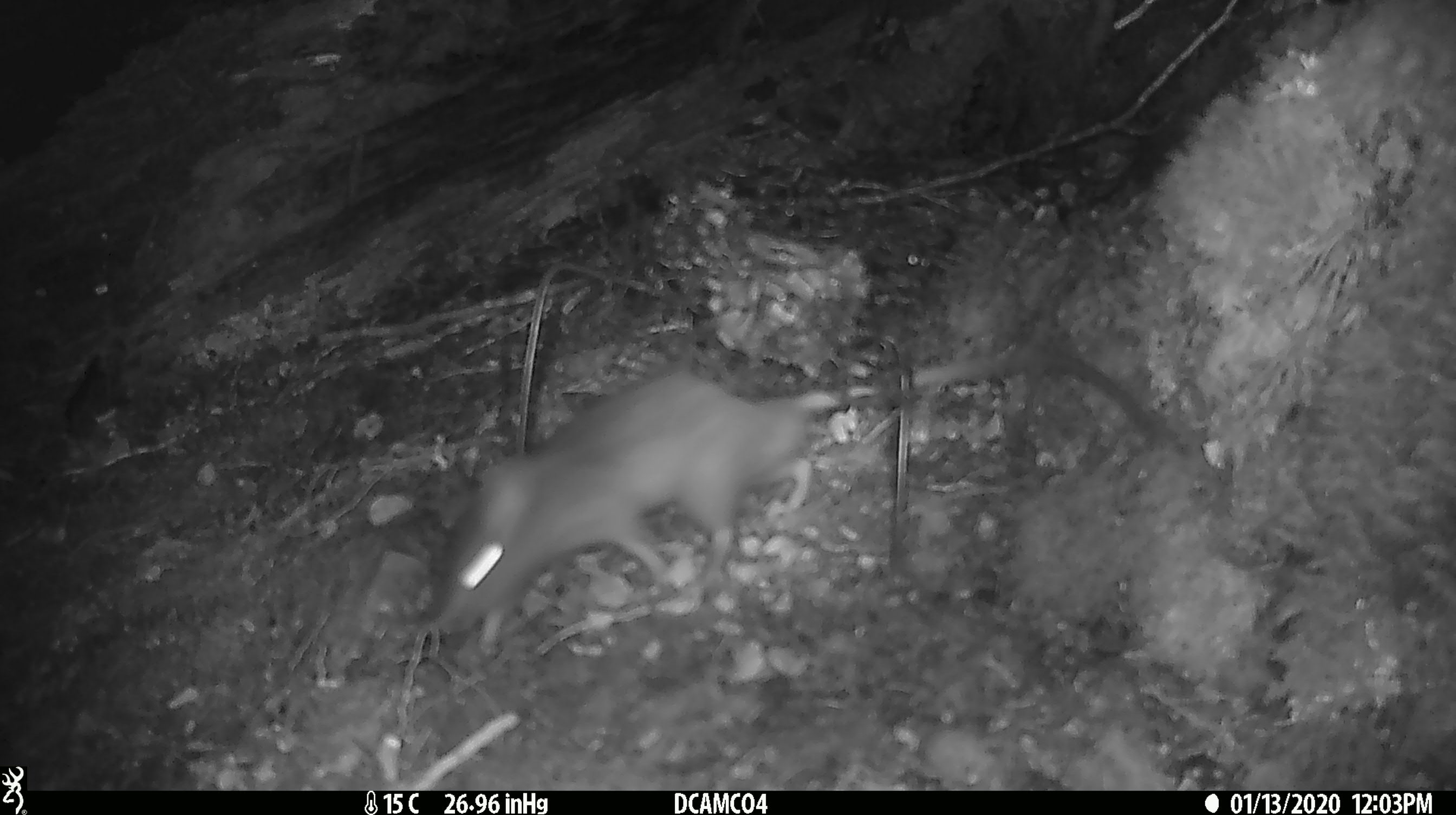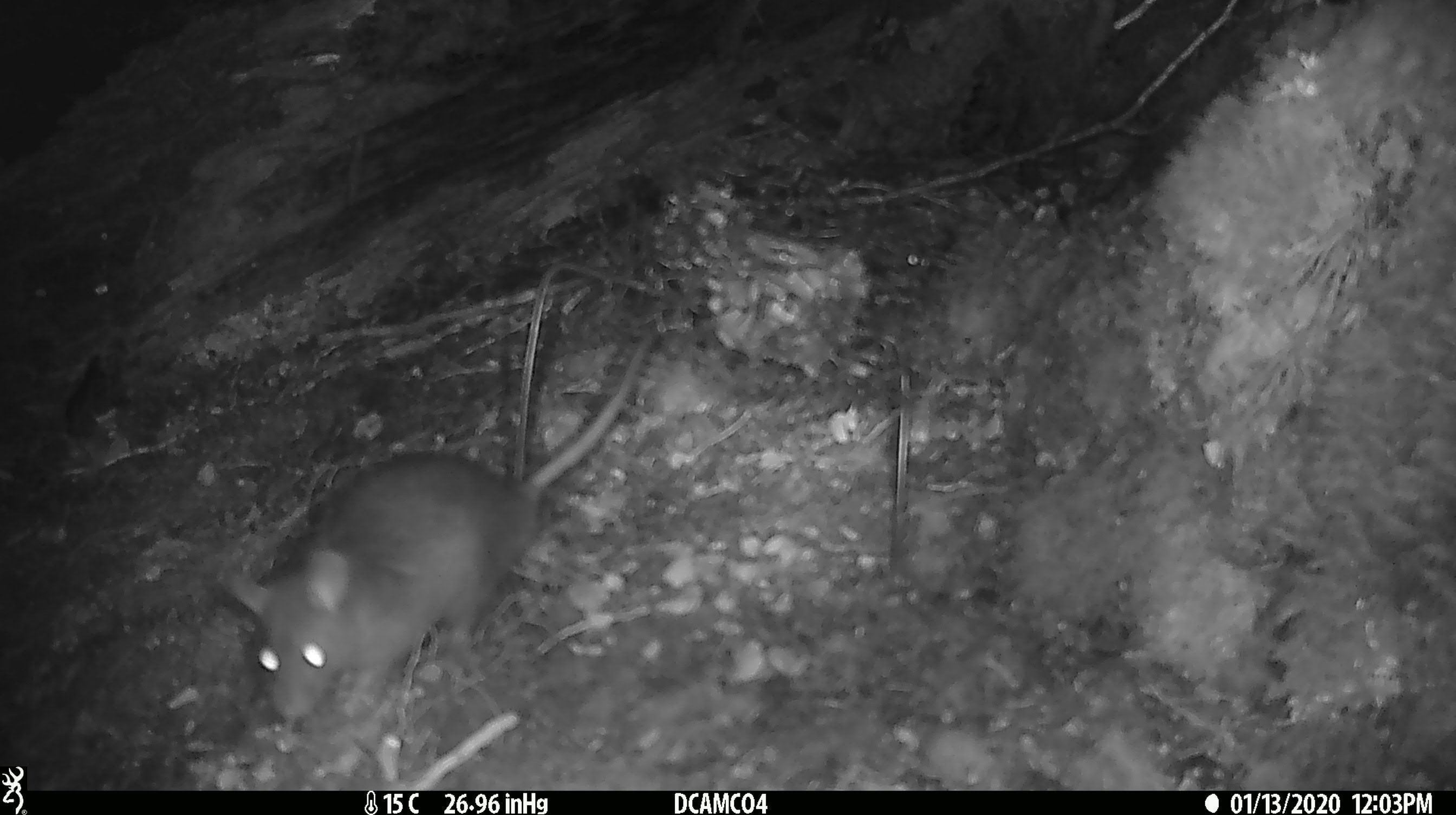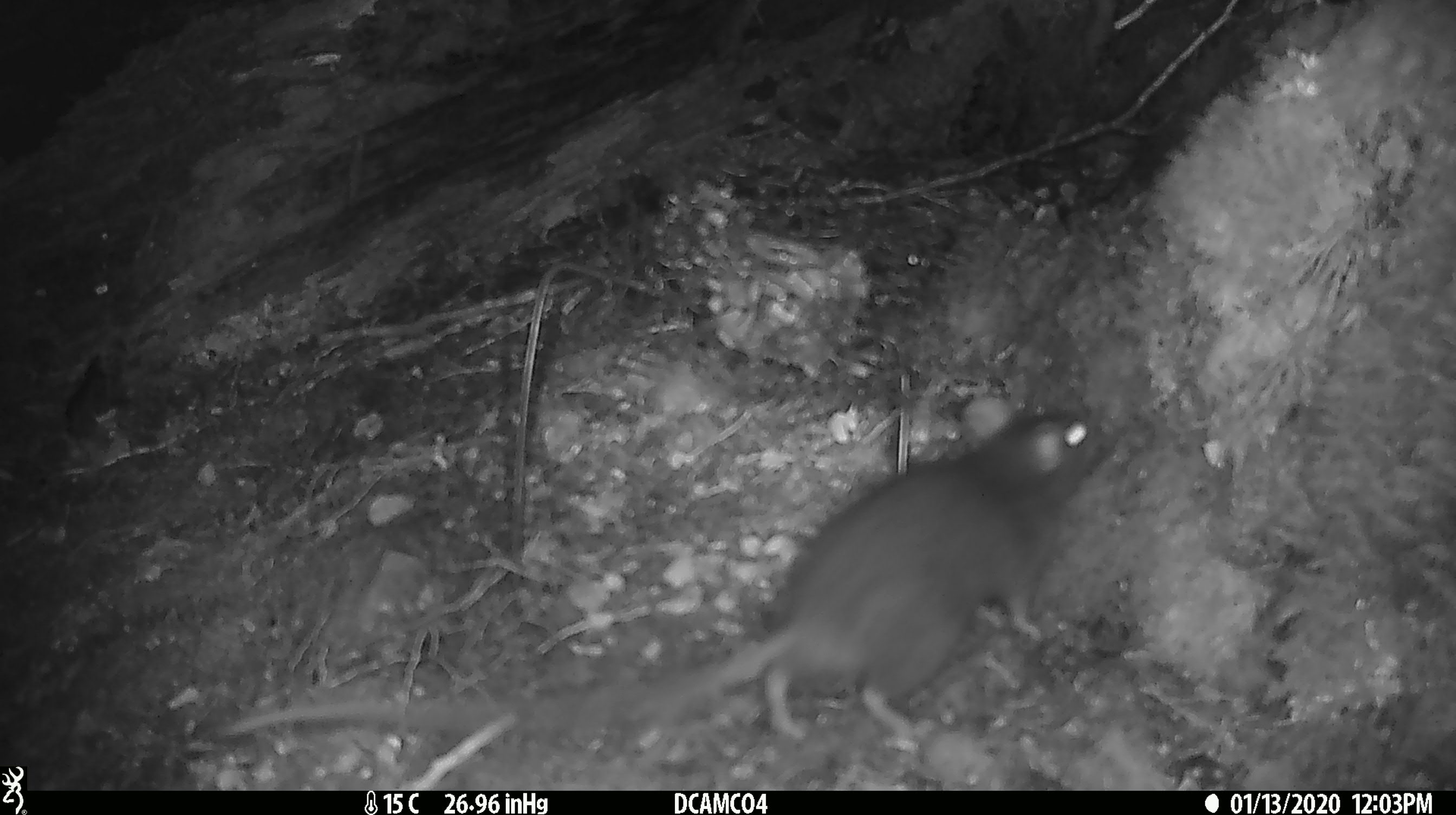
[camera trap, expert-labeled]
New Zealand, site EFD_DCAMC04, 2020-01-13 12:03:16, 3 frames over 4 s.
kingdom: Animalia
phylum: Chordata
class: Mammalia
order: Rodentia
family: Muridae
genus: Rattus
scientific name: Rattus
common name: rat